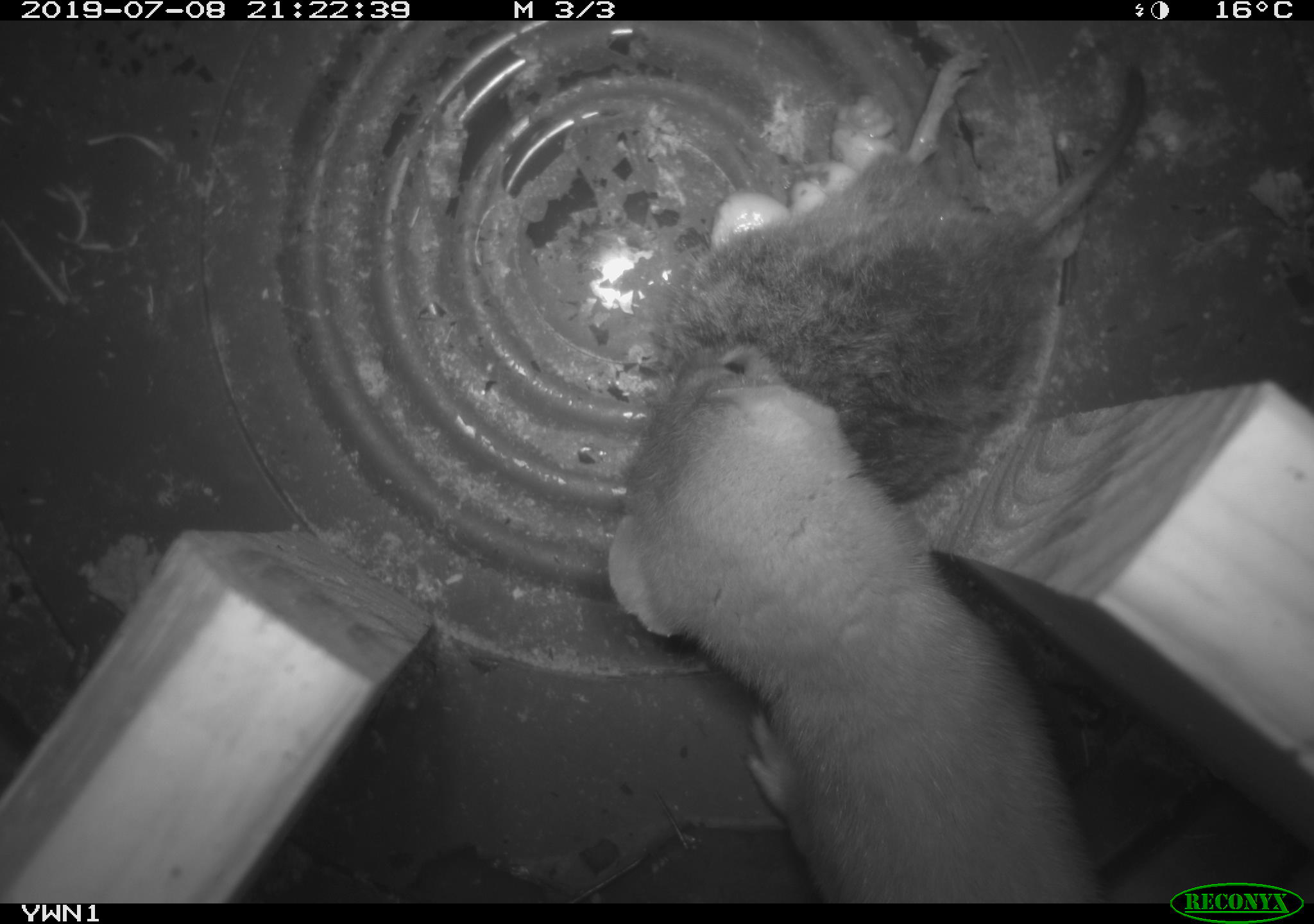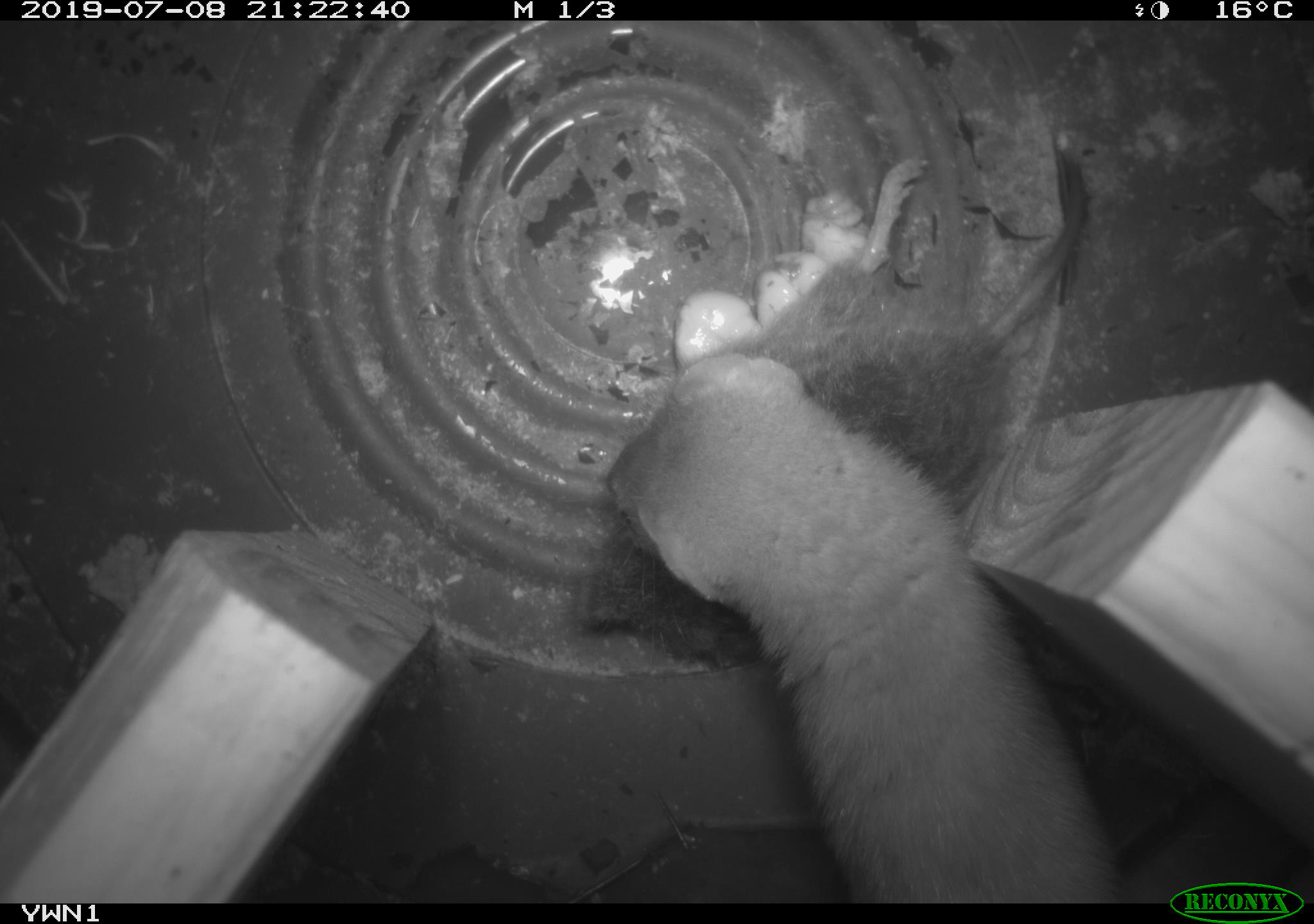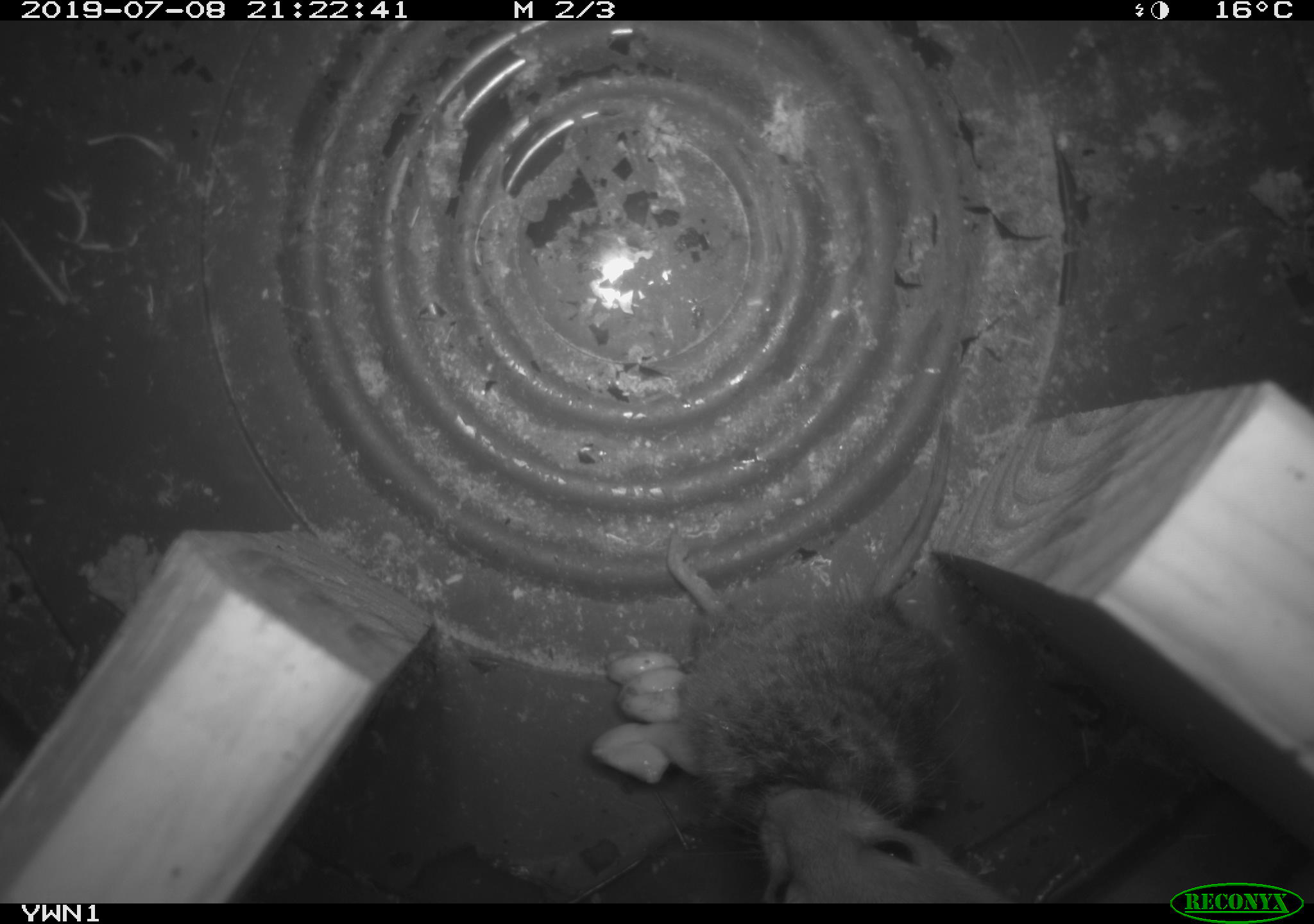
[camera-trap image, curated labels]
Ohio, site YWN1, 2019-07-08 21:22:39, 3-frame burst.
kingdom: Animalia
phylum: Chordata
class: Mammalia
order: Carnivora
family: Mustelidae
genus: Neogale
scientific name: Neogale frenata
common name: long-tailed weasel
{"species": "long-tailed weasel (Neogale frenata)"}